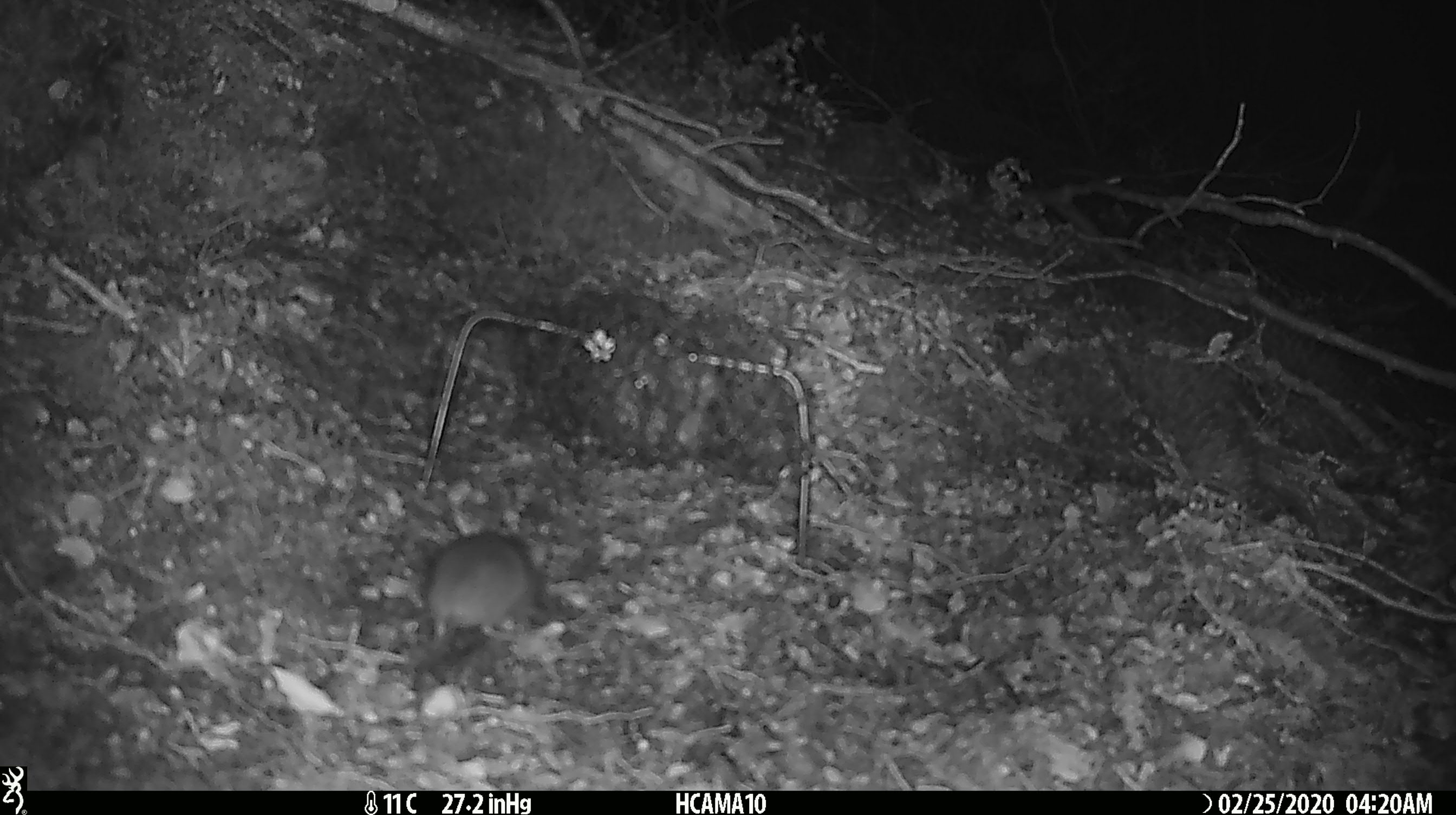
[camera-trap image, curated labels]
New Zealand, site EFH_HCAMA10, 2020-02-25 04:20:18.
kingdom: Animalia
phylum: Chordata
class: Mammalia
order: Rodentia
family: Muridae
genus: Mus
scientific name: Mus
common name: mouse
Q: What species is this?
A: Mouse (Mus).